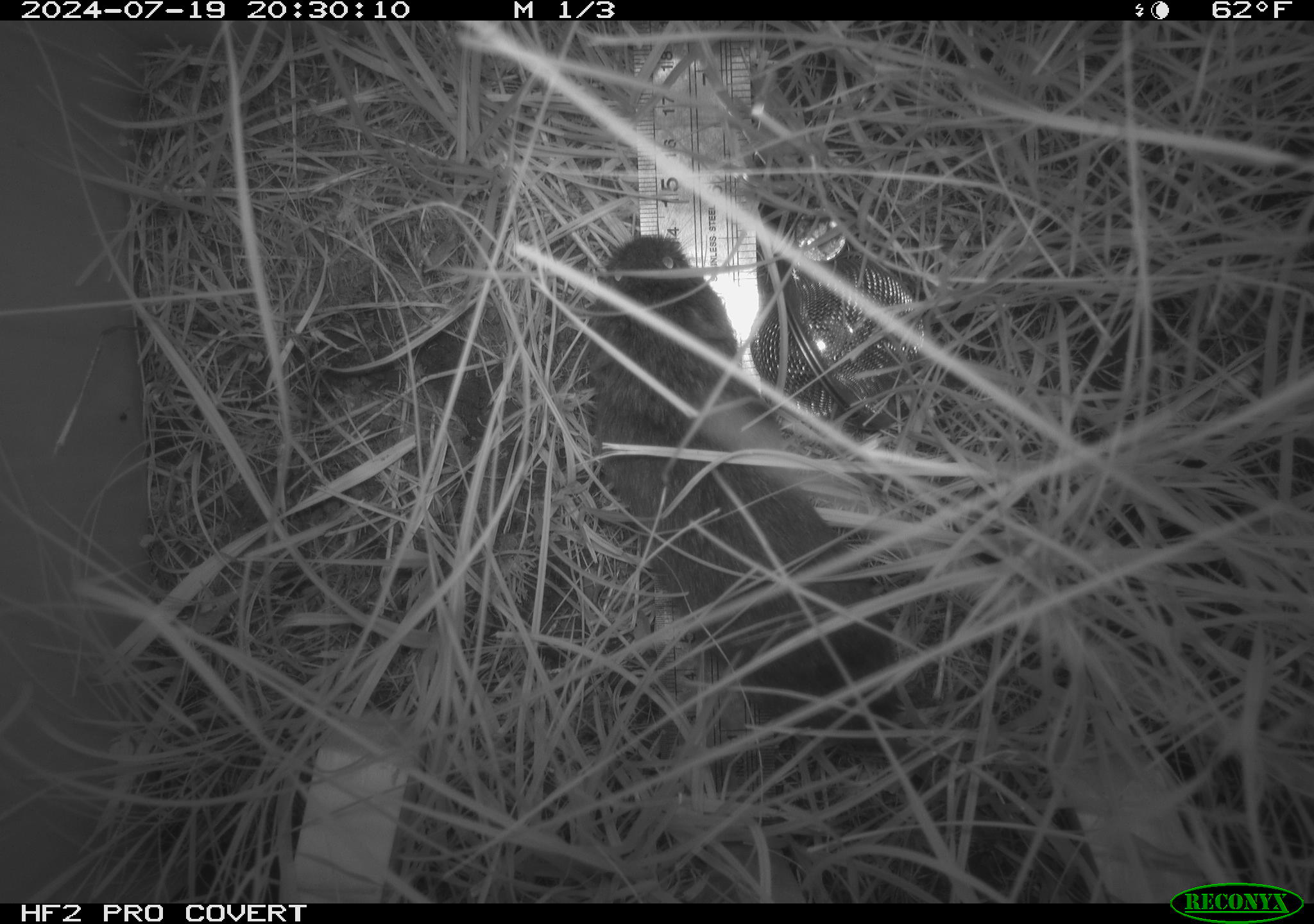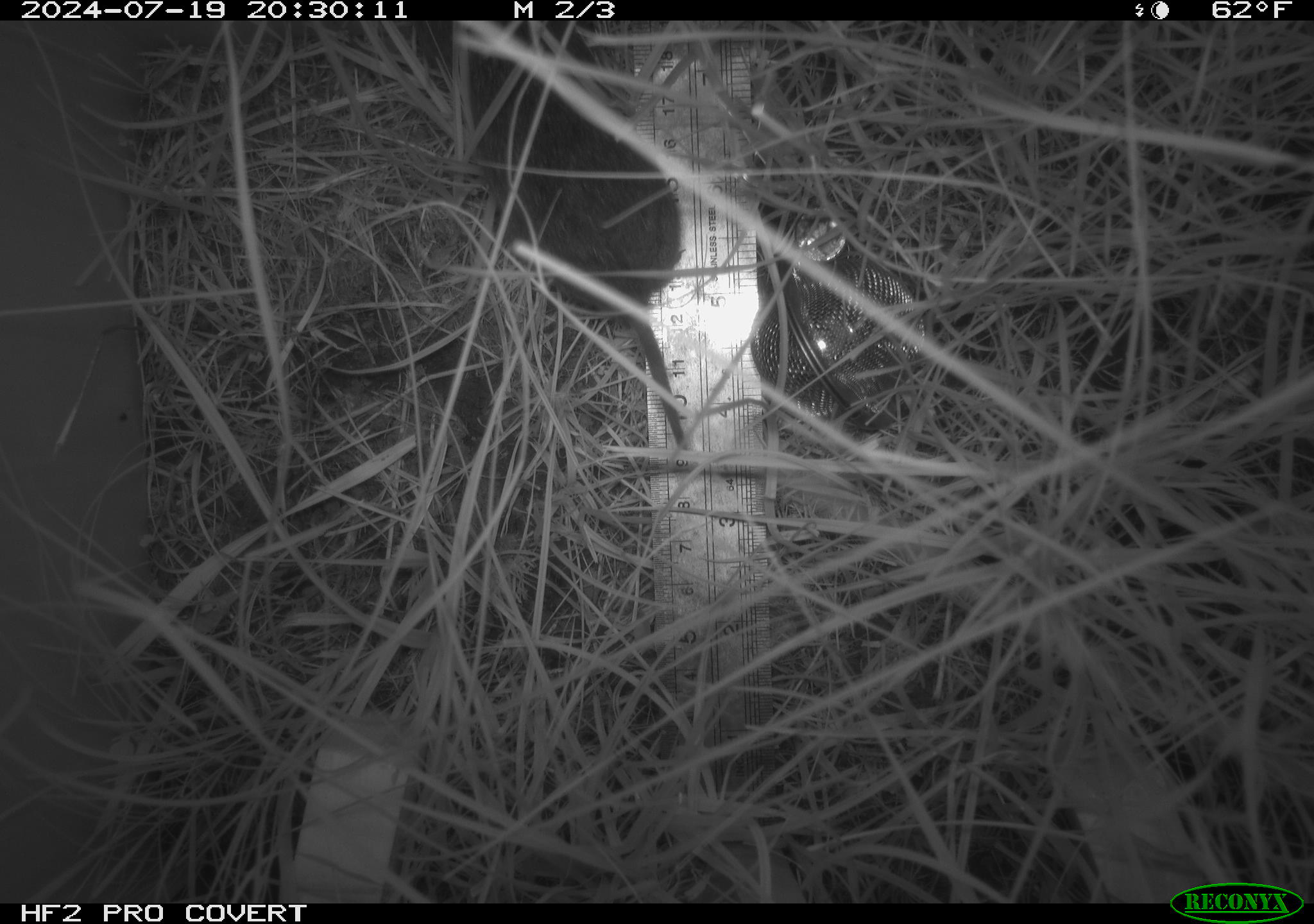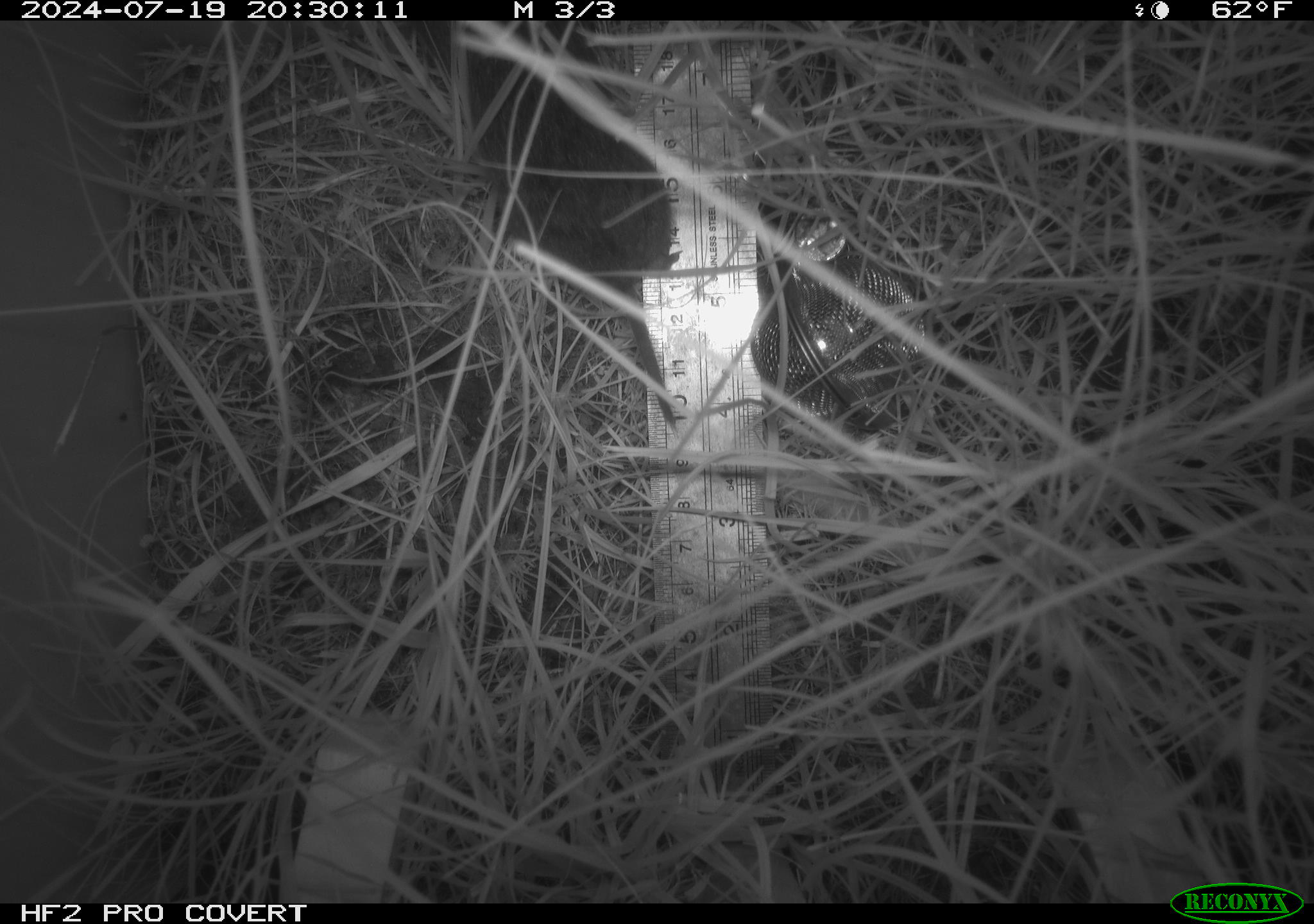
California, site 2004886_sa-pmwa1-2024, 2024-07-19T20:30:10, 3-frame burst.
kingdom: Animalia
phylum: Chordata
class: Mammalia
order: Rodentia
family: Cricetidae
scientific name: Arvicolinae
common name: voles, lemmings, and muskrats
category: arvicolinae subfamily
Arvicolinae subfamily (voles, lemmings, and muskrats) (Arvicolinae).